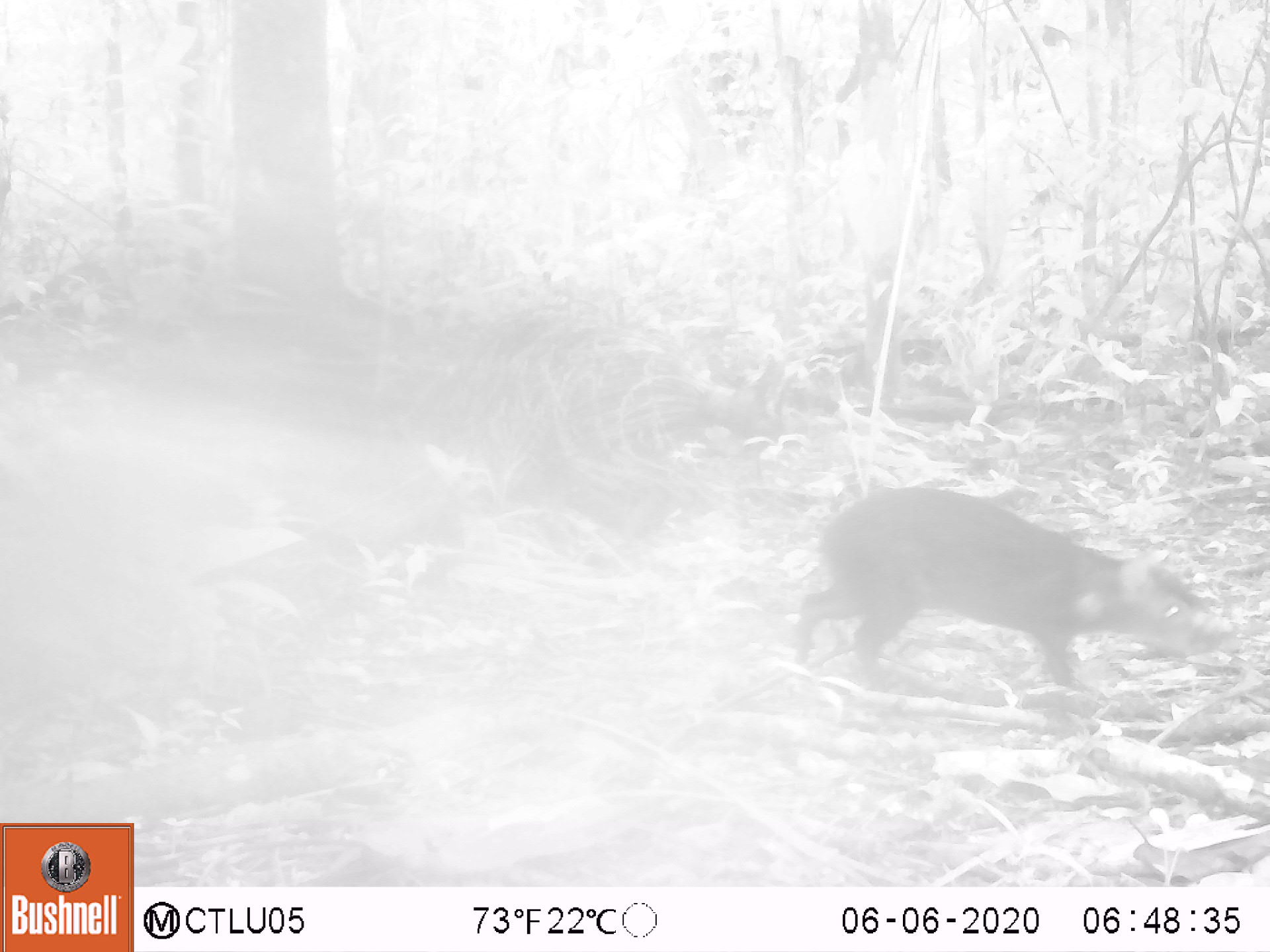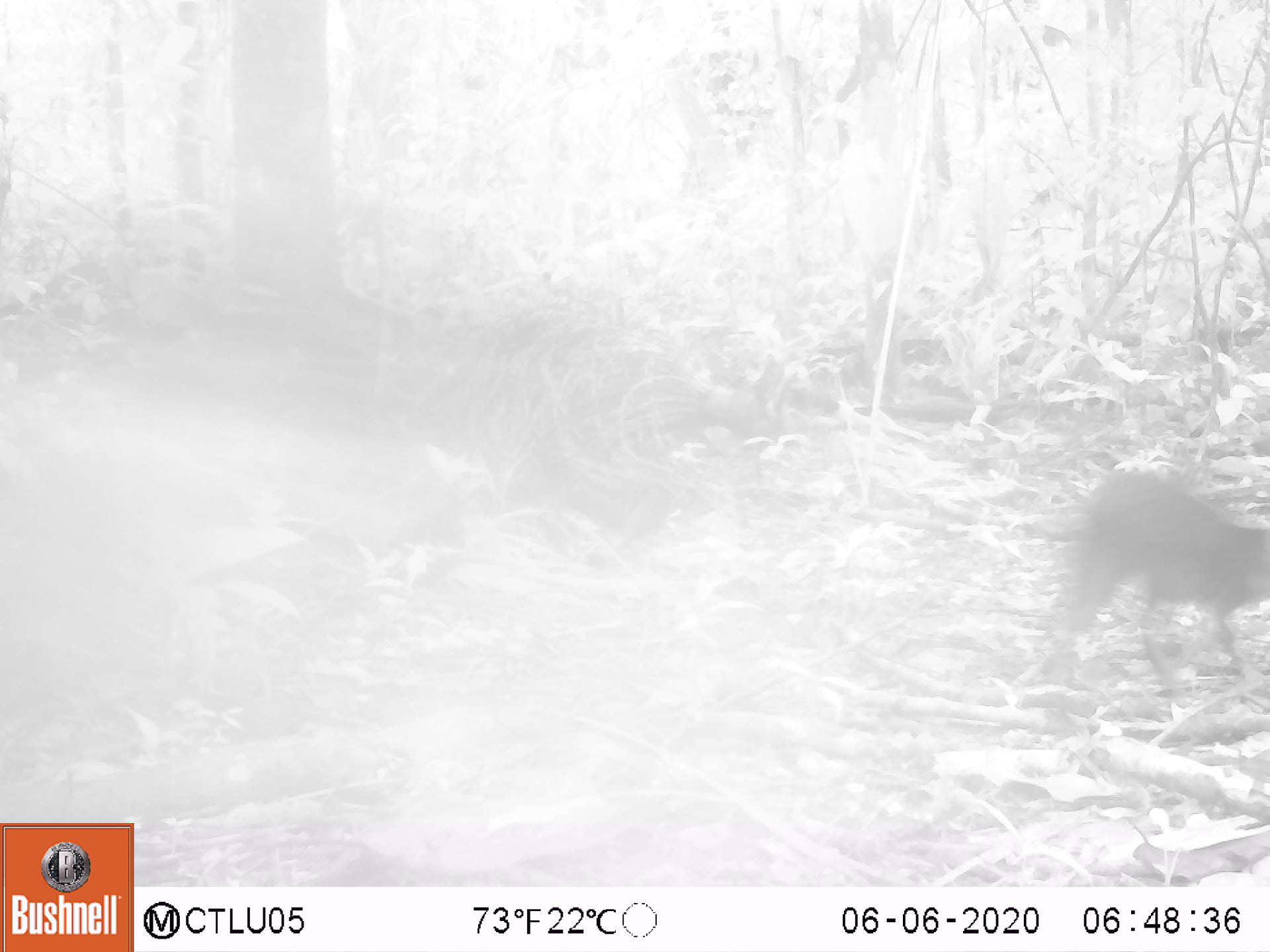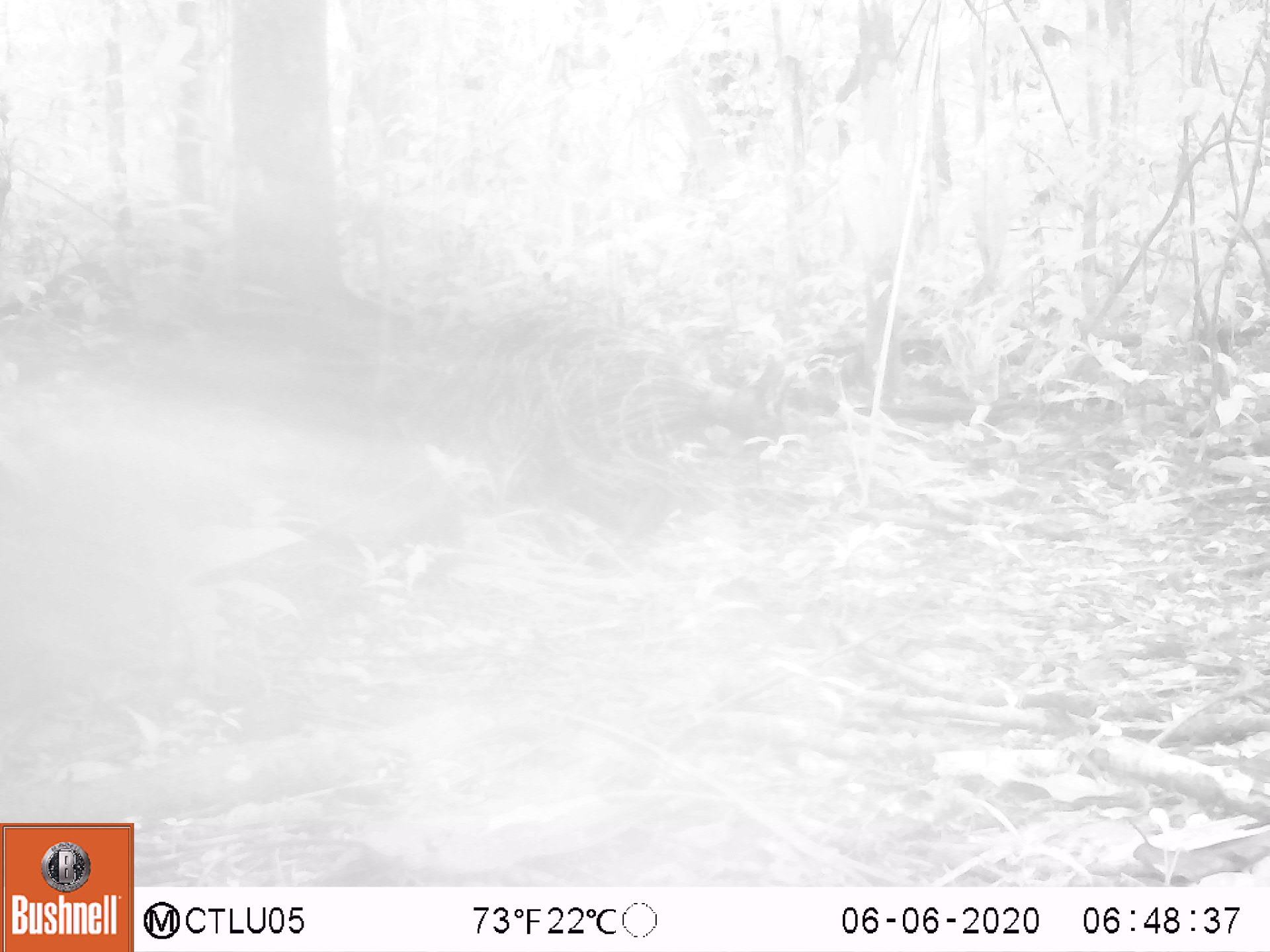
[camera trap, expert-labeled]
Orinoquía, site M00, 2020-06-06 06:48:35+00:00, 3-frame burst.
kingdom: Animalia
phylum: Chordata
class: Mammalia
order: Rodentia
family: Dasyproctidae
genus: Dasyprocta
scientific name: Dasyprocta fuliginosa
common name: black agouti